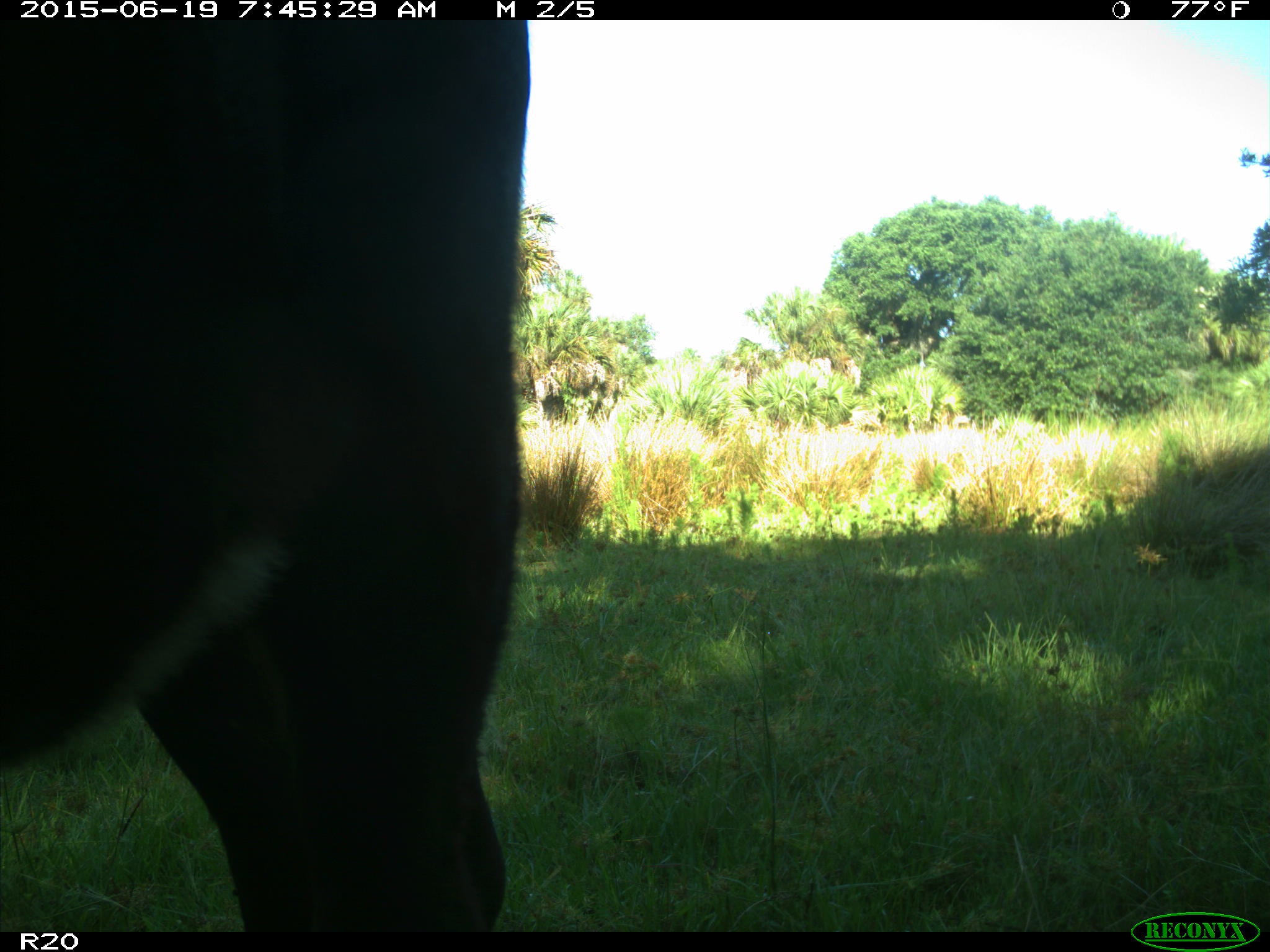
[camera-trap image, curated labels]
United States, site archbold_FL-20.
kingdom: Animalia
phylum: Chordata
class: Mammalia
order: Artiodactyla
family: Bovidae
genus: Bos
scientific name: Bos taurus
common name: domestic cow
Bos taurus (domestic cow).